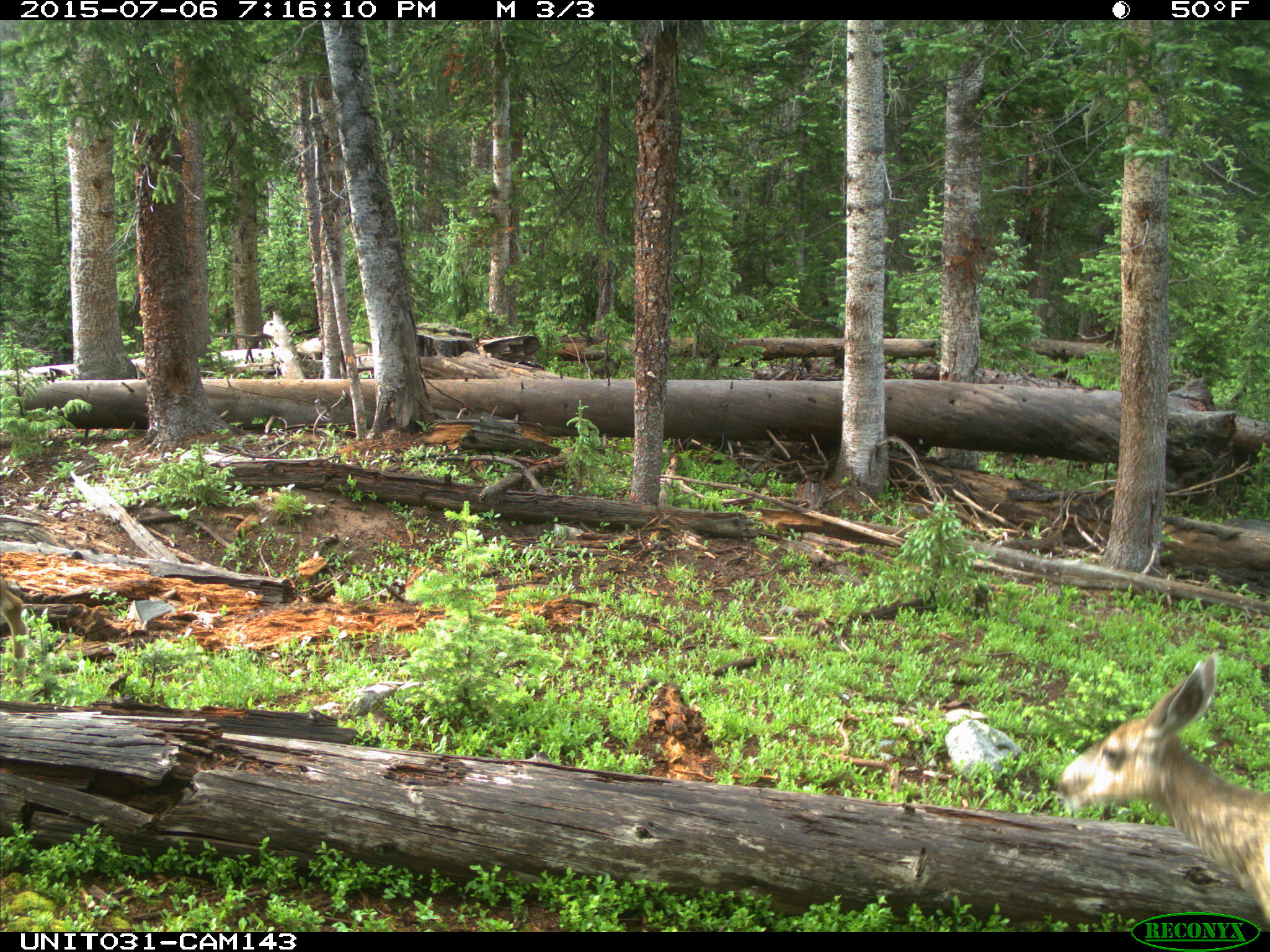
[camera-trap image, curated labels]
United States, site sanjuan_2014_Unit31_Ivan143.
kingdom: Animalia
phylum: Chordata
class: Mammalia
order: Artiodactyla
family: Cervidae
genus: Odocoileus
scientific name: Odocoileus hemionus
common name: mule deer